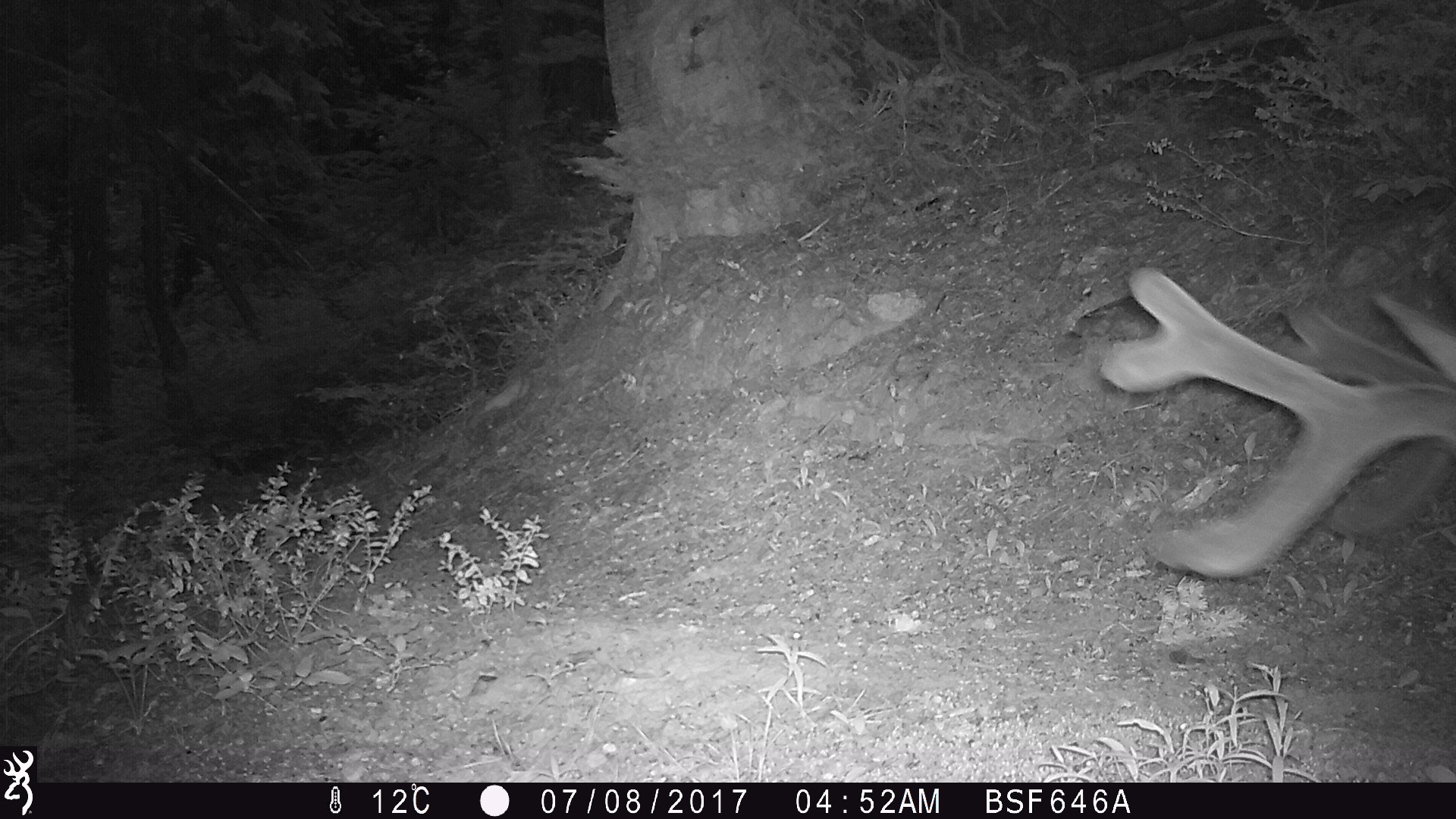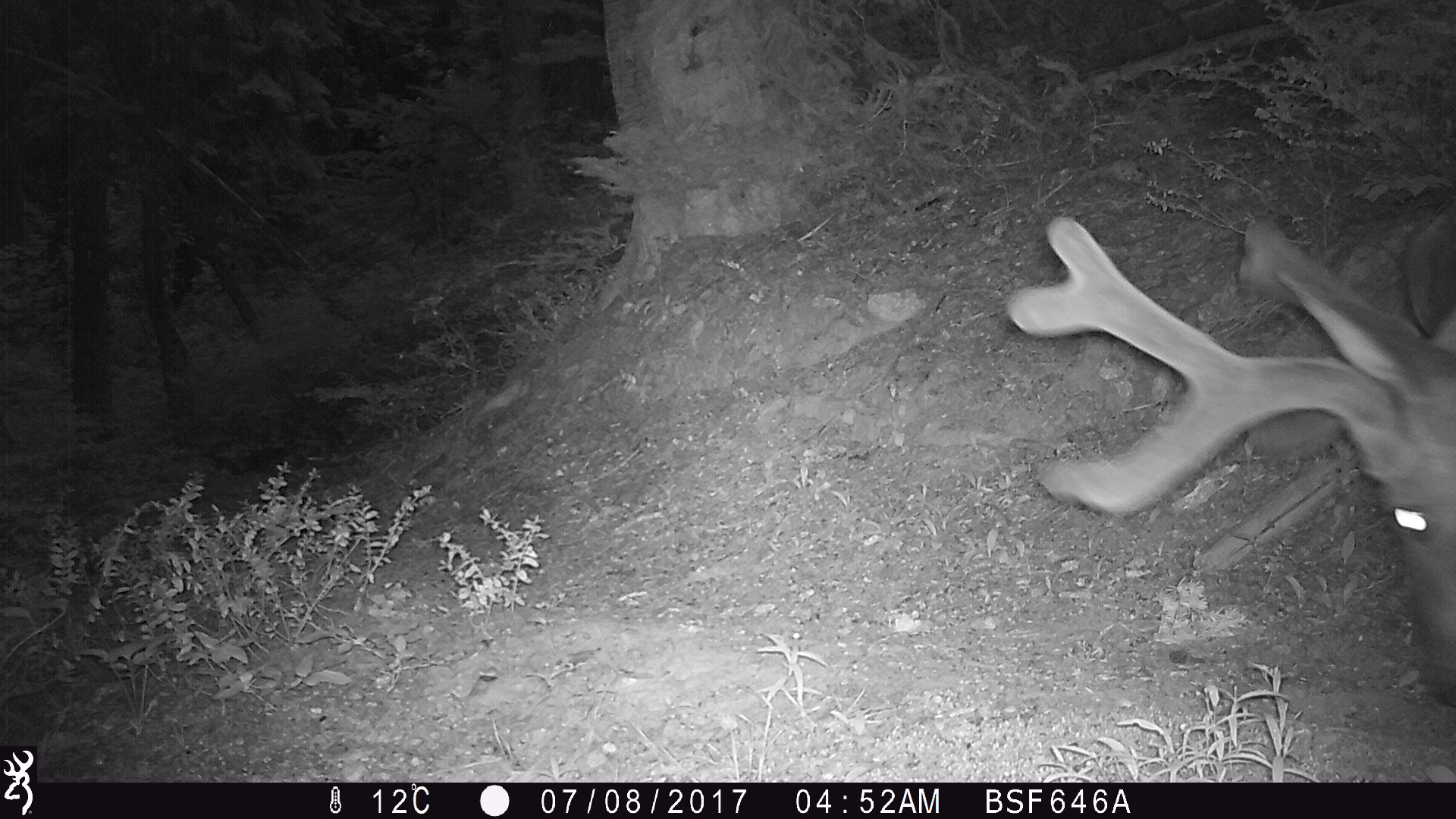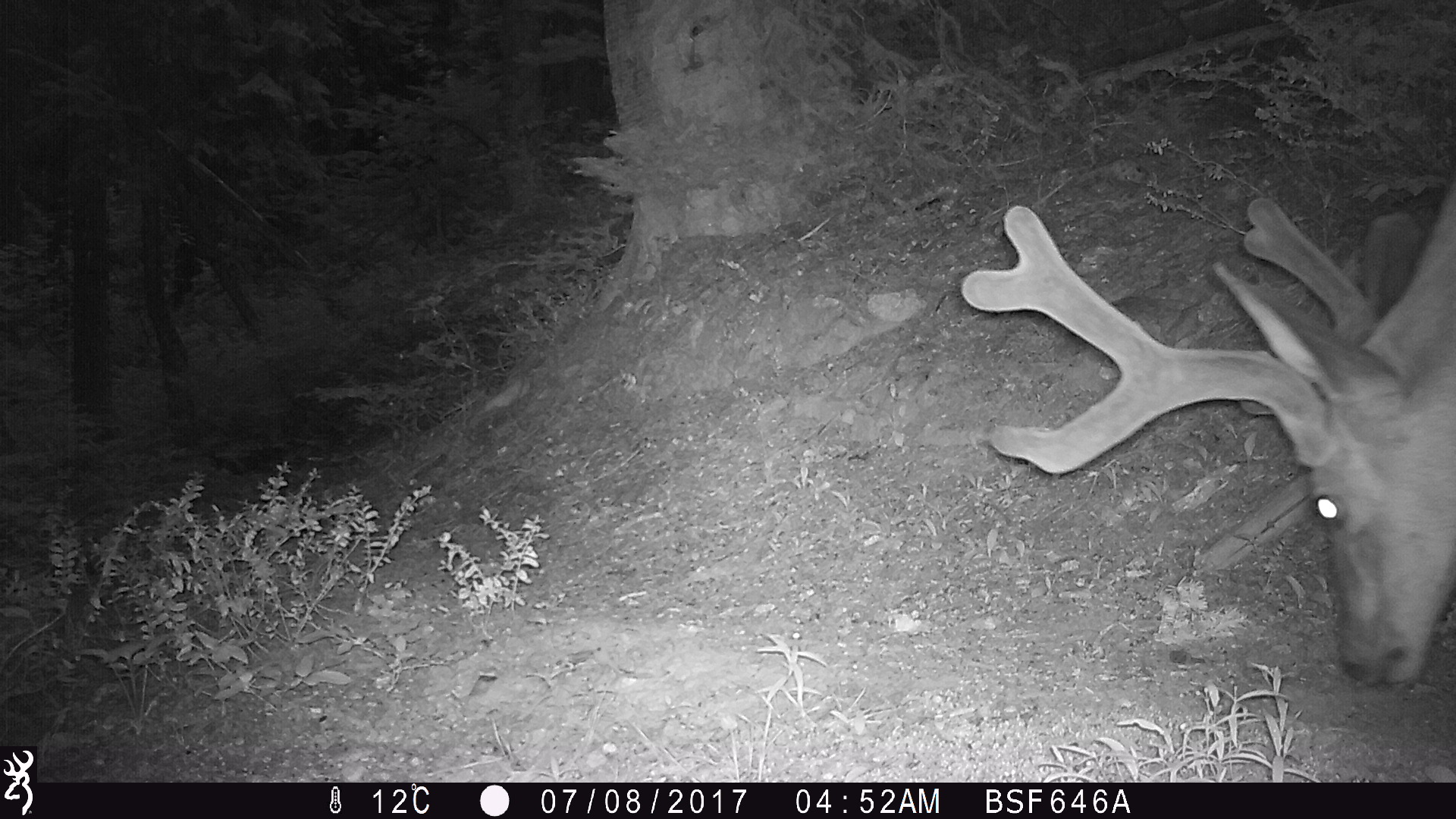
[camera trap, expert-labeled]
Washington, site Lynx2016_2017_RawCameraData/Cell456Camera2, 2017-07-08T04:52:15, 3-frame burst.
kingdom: Animalia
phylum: Chordata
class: Mammalia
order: Artiodactyla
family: Cervidae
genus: Odocoileus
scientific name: Odocoileus hemionus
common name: mule deer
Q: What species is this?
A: Odocoileus hemionus (mule deer).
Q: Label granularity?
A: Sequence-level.